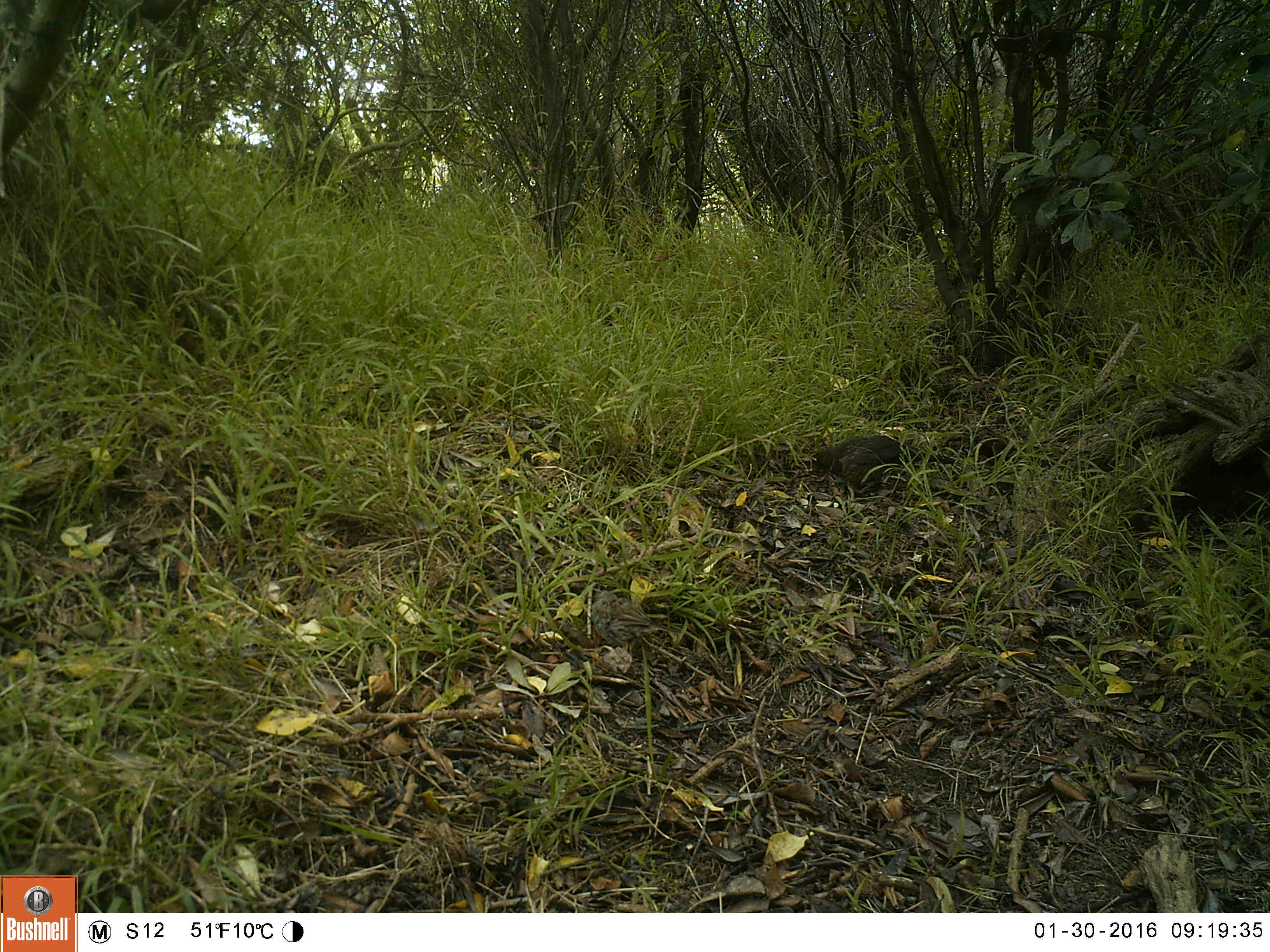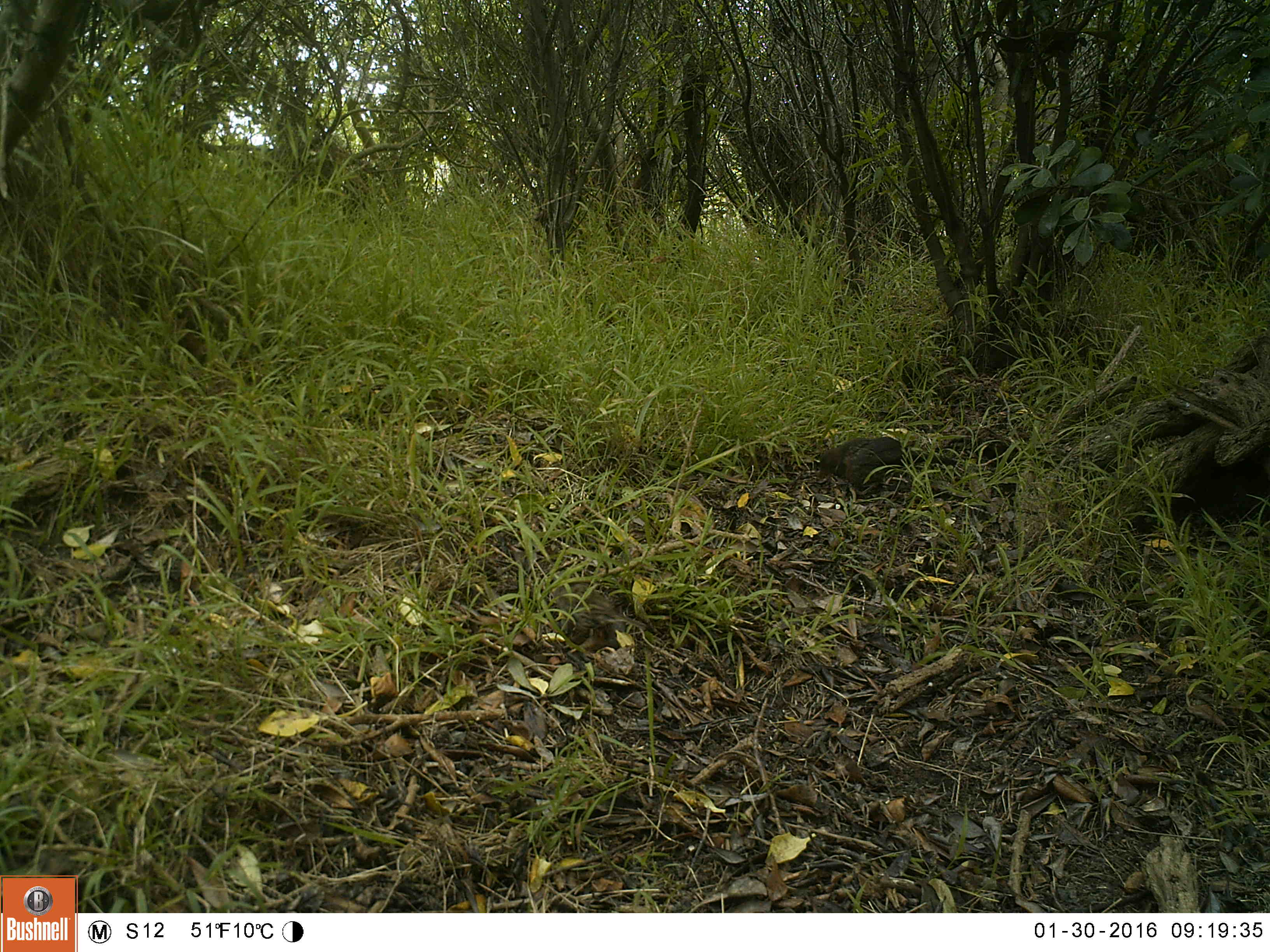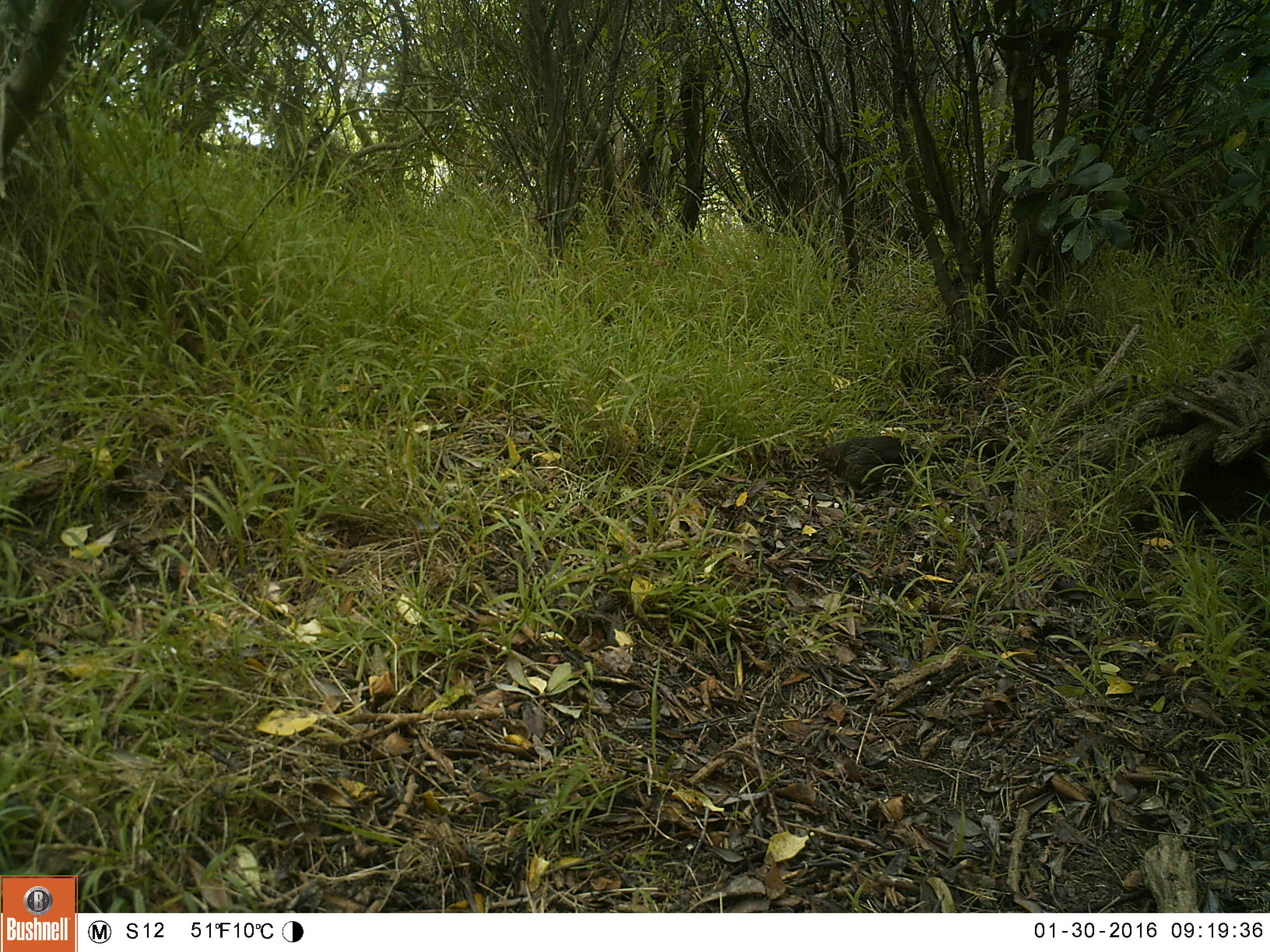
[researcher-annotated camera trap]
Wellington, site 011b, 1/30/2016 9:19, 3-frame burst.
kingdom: Animalia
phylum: Chordata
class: Aves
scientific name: Aves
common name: bird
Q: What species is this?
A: Bird (Aves).